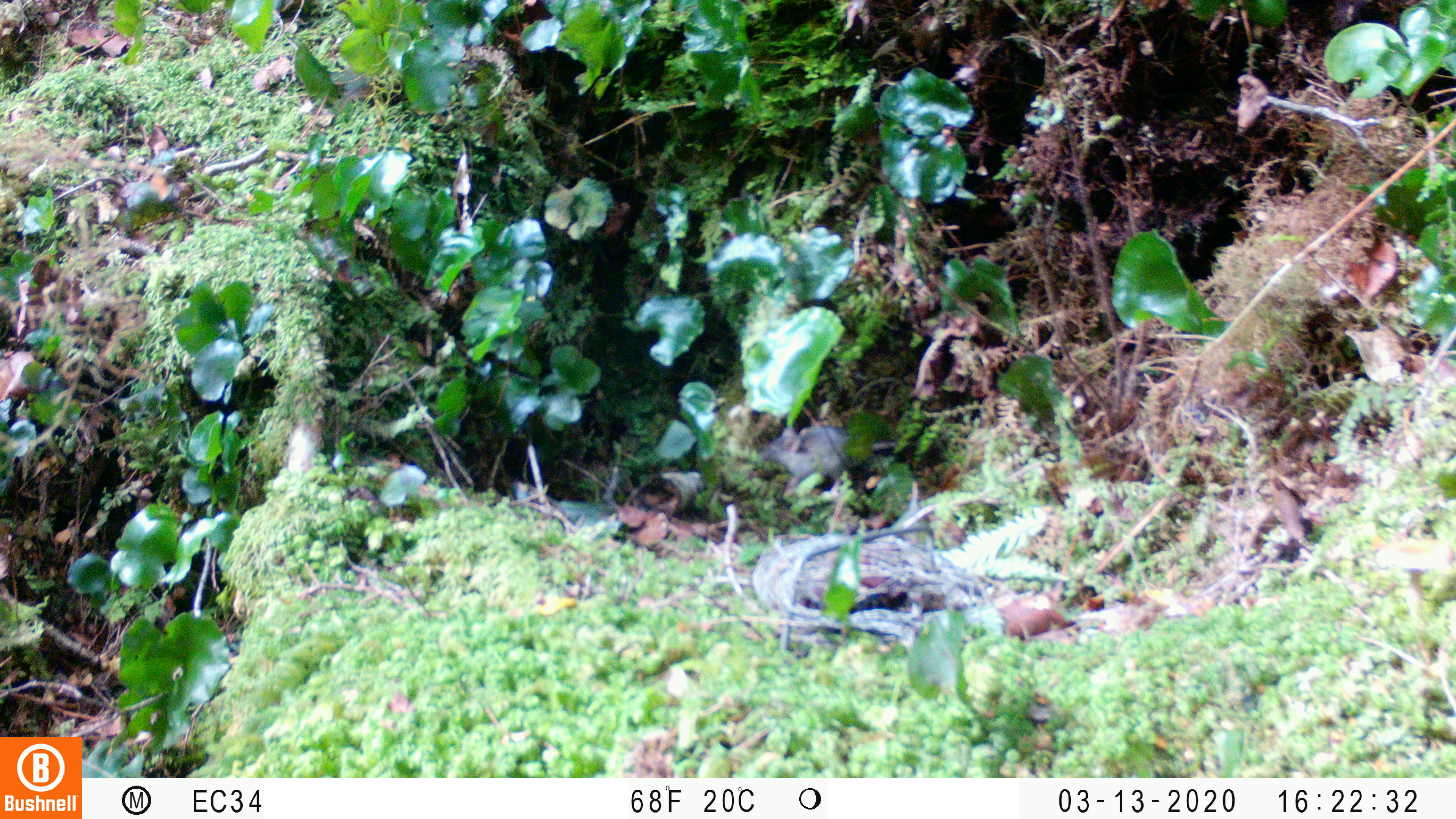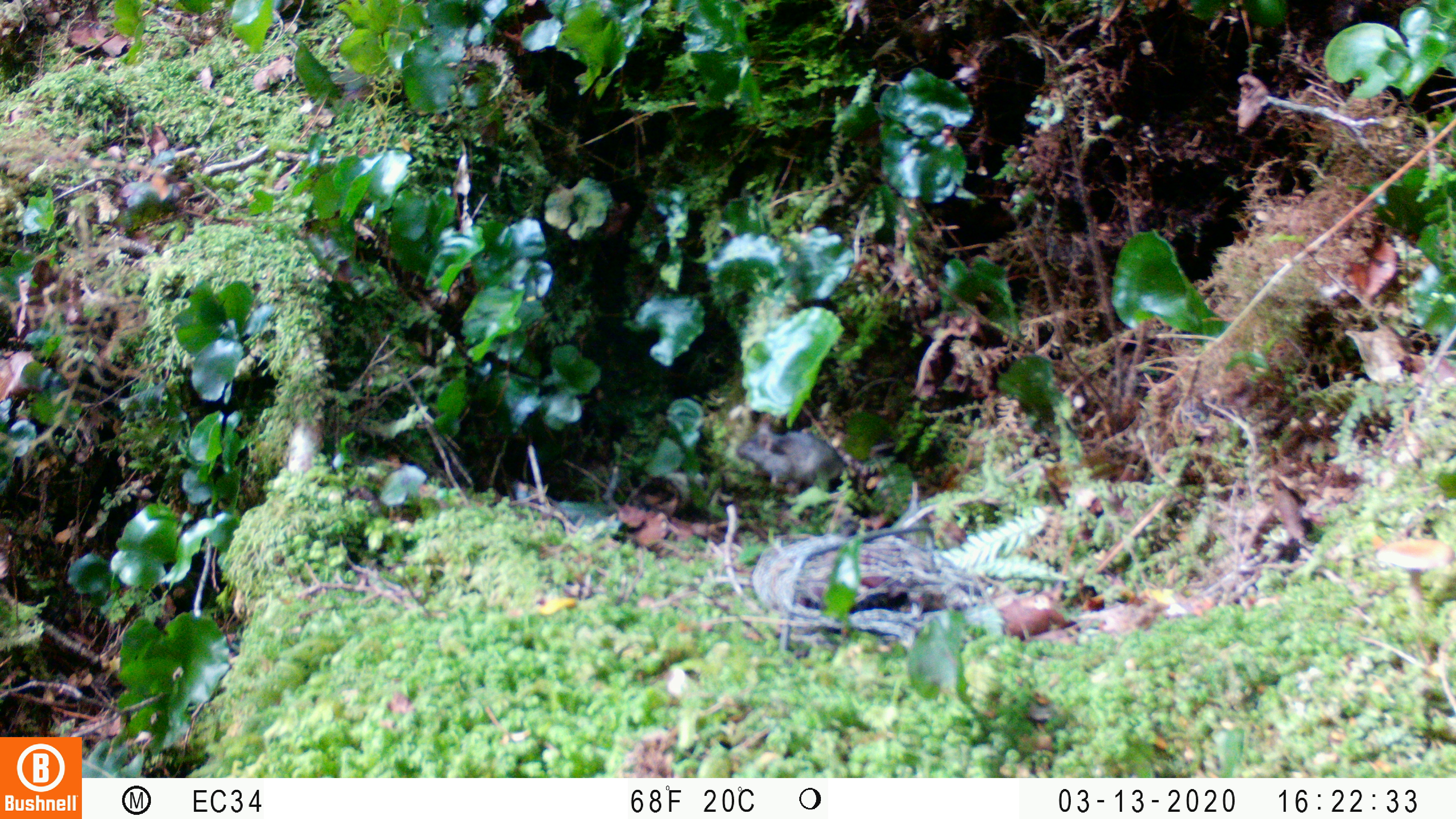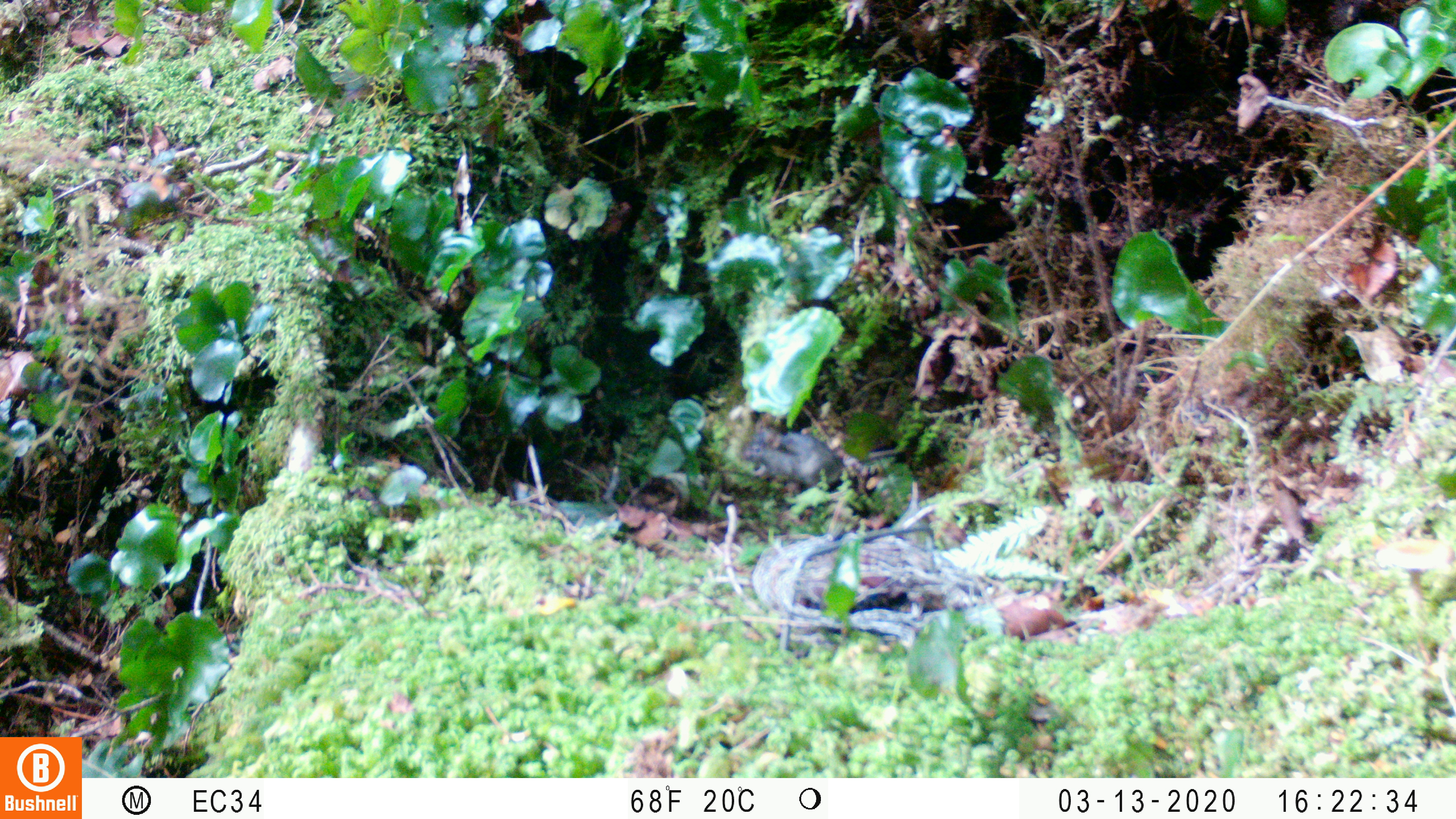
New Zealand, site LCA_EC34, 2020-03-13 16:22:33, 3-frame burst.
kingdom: Animalia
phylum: Chordata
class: Mammalia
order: Rodentia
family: Muridae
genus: Mus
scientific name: Mus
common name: mouse